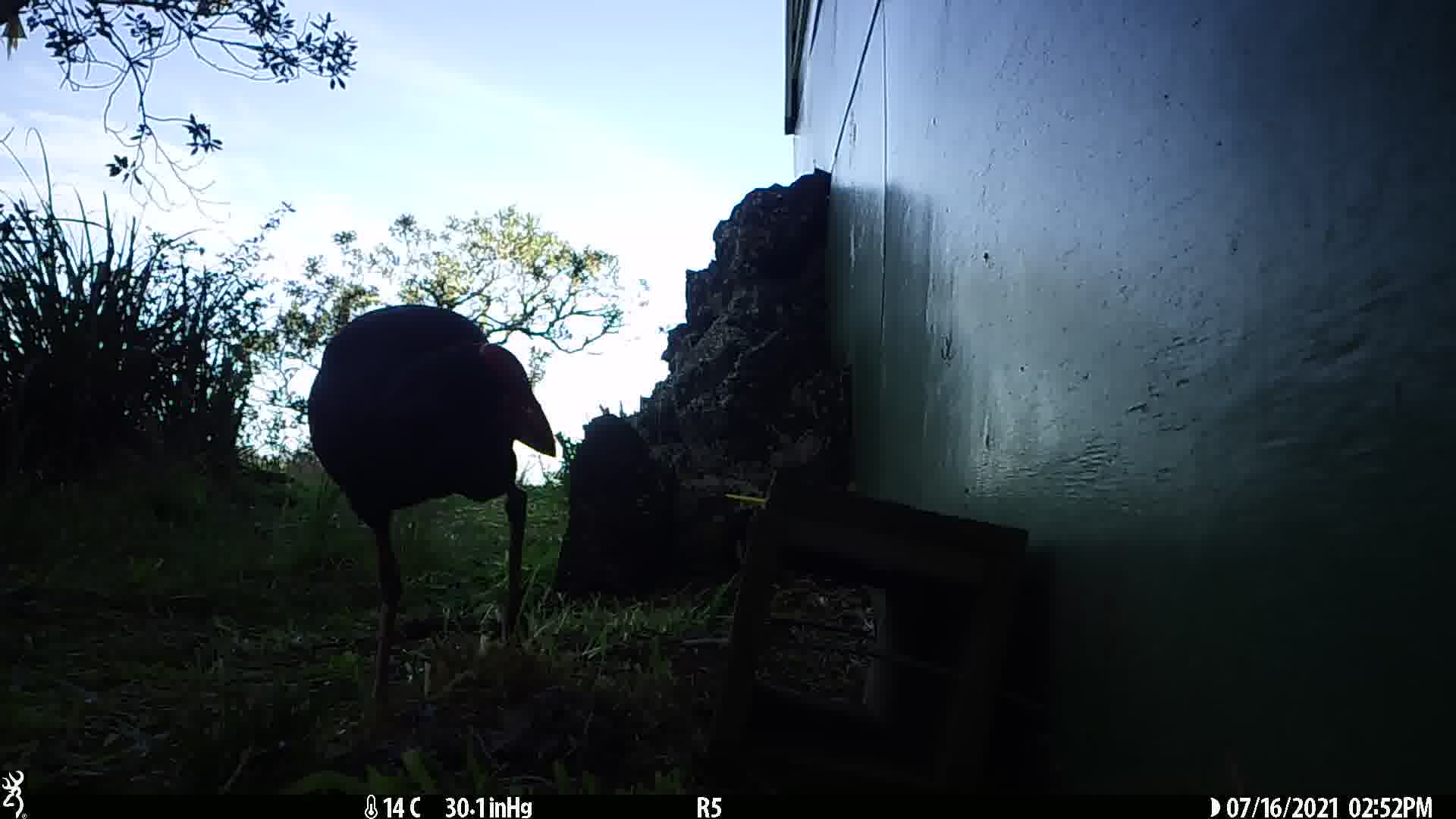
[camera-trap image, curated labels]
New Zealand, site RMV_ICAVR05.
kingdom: Animalia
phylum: Chordata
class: Aves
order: Gruiformes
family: Rallidae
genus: Porphyrio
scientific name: Porphyrio melanotus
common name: australasian swamphen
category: pukeko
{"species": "pukeko (australasian swamphen) (Porphyrio melanotus)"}